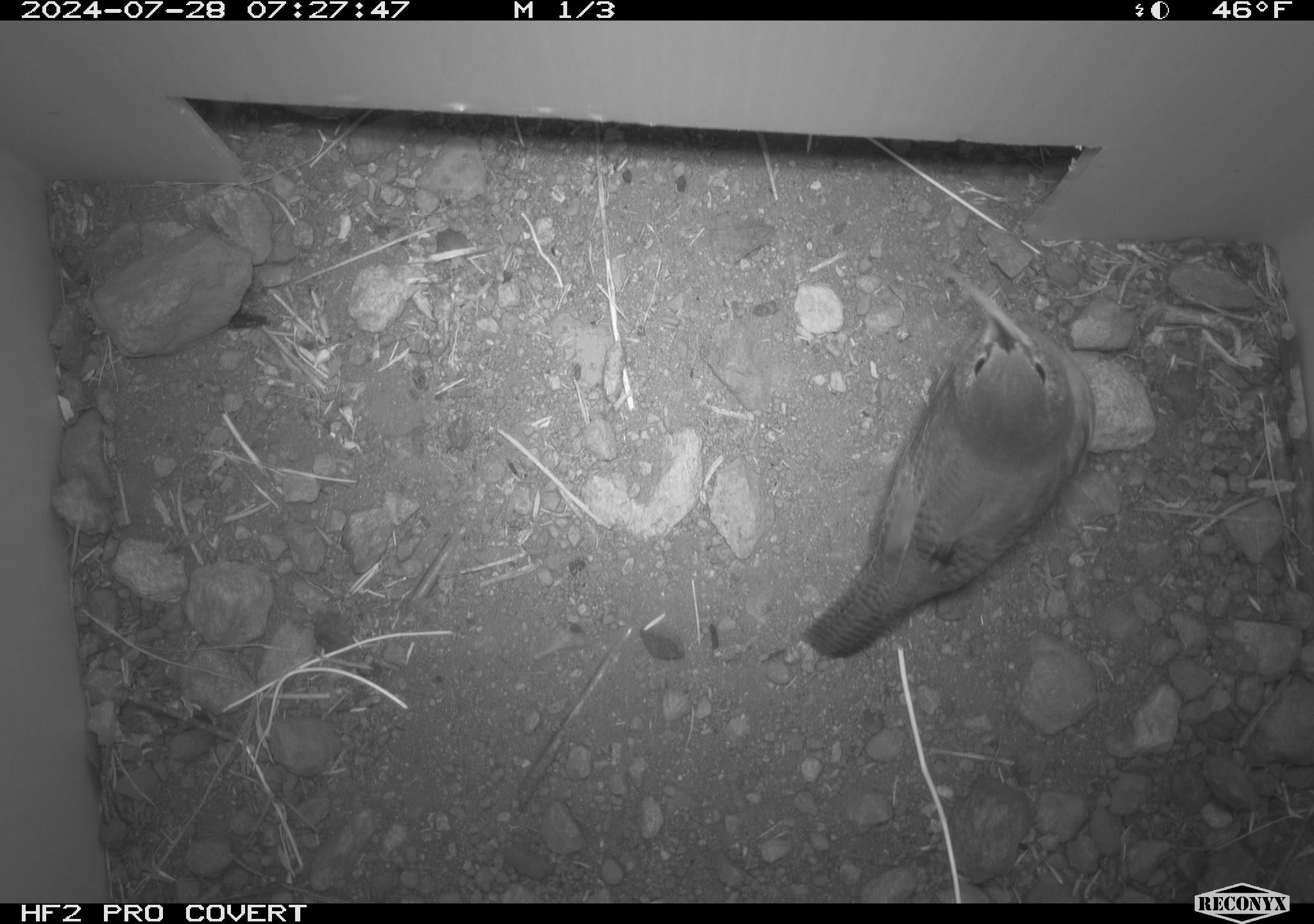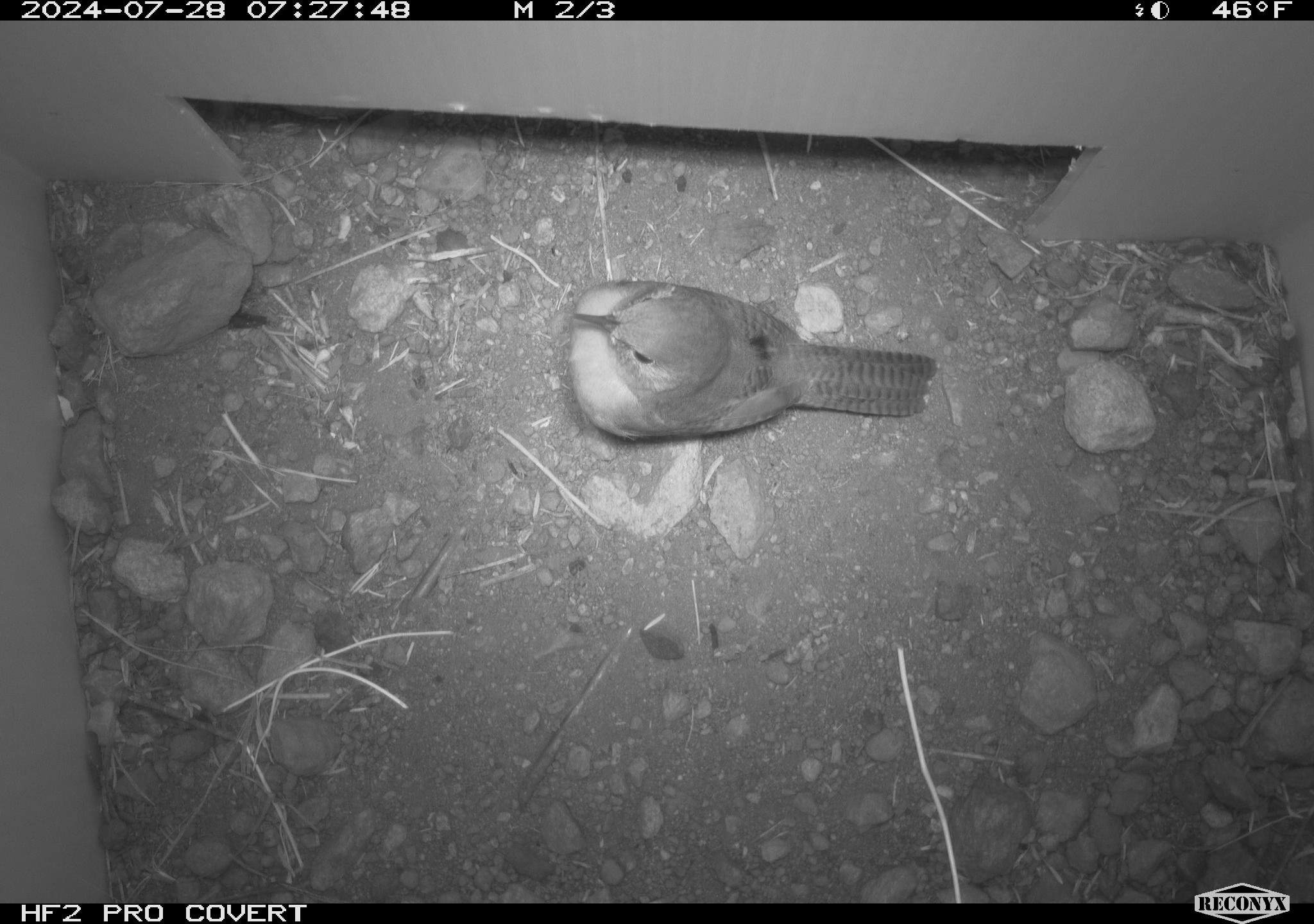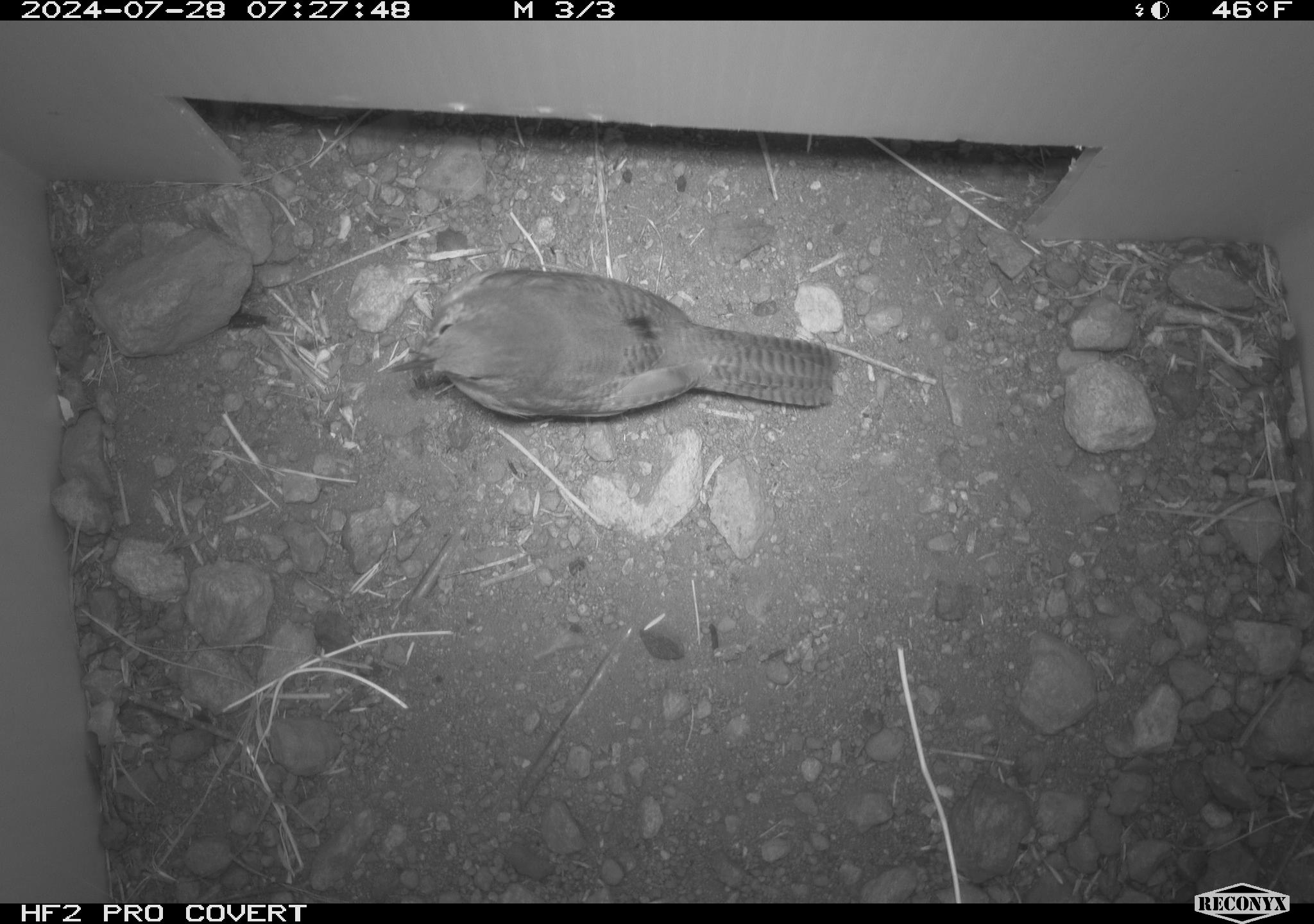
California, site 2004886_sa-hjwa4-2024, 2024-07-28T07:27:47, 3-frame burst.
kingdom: Animalia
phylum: Chordata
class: Aves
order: Passeriformes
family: Troglodytidae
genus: Troglodytes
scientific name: Troglodytes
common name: house wrens, winter wrens, and allies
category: troglodytes species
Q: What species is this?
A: Troglodytes species (house wrens, winter wrens, and allies) (Troglodytes).